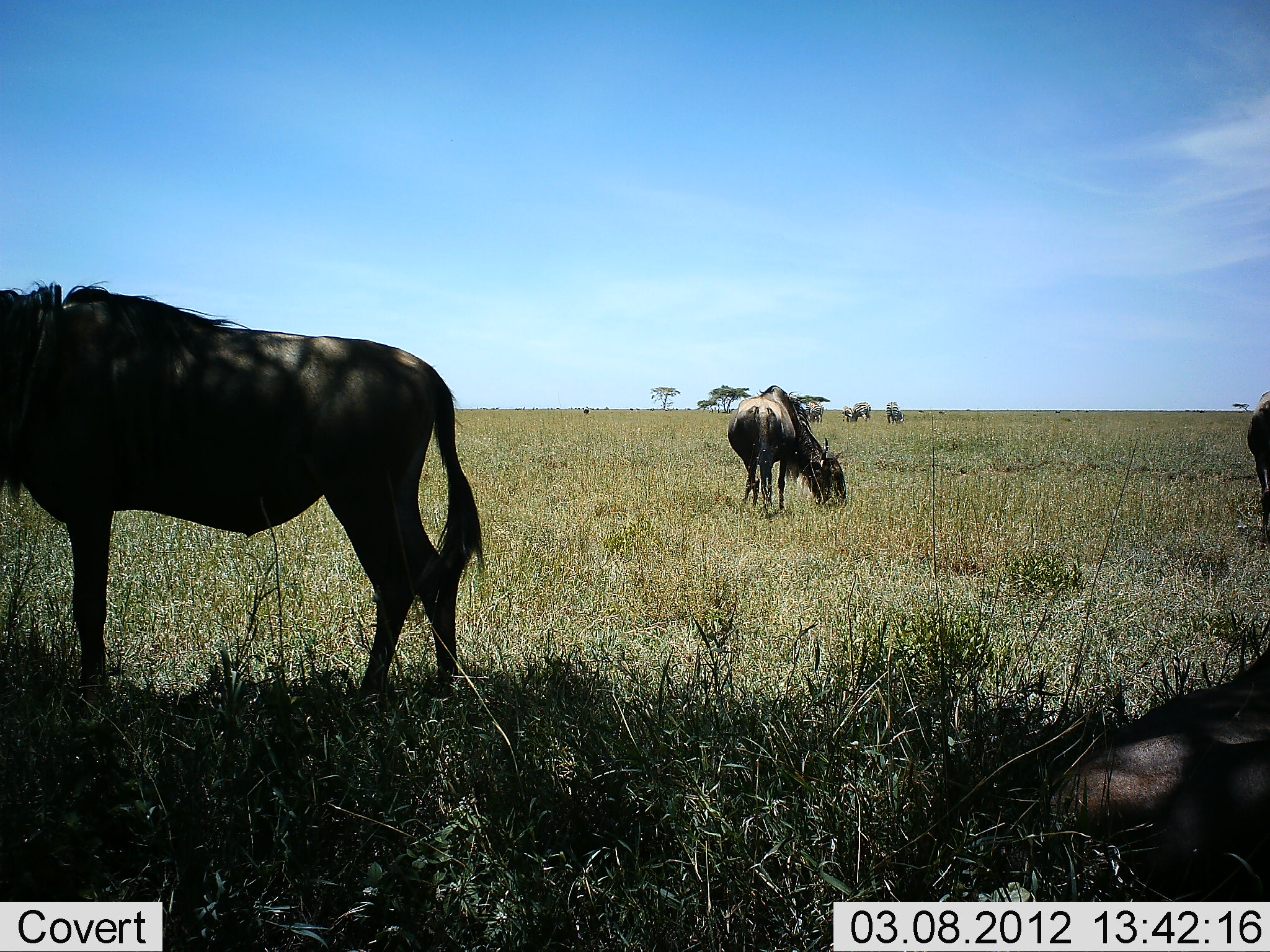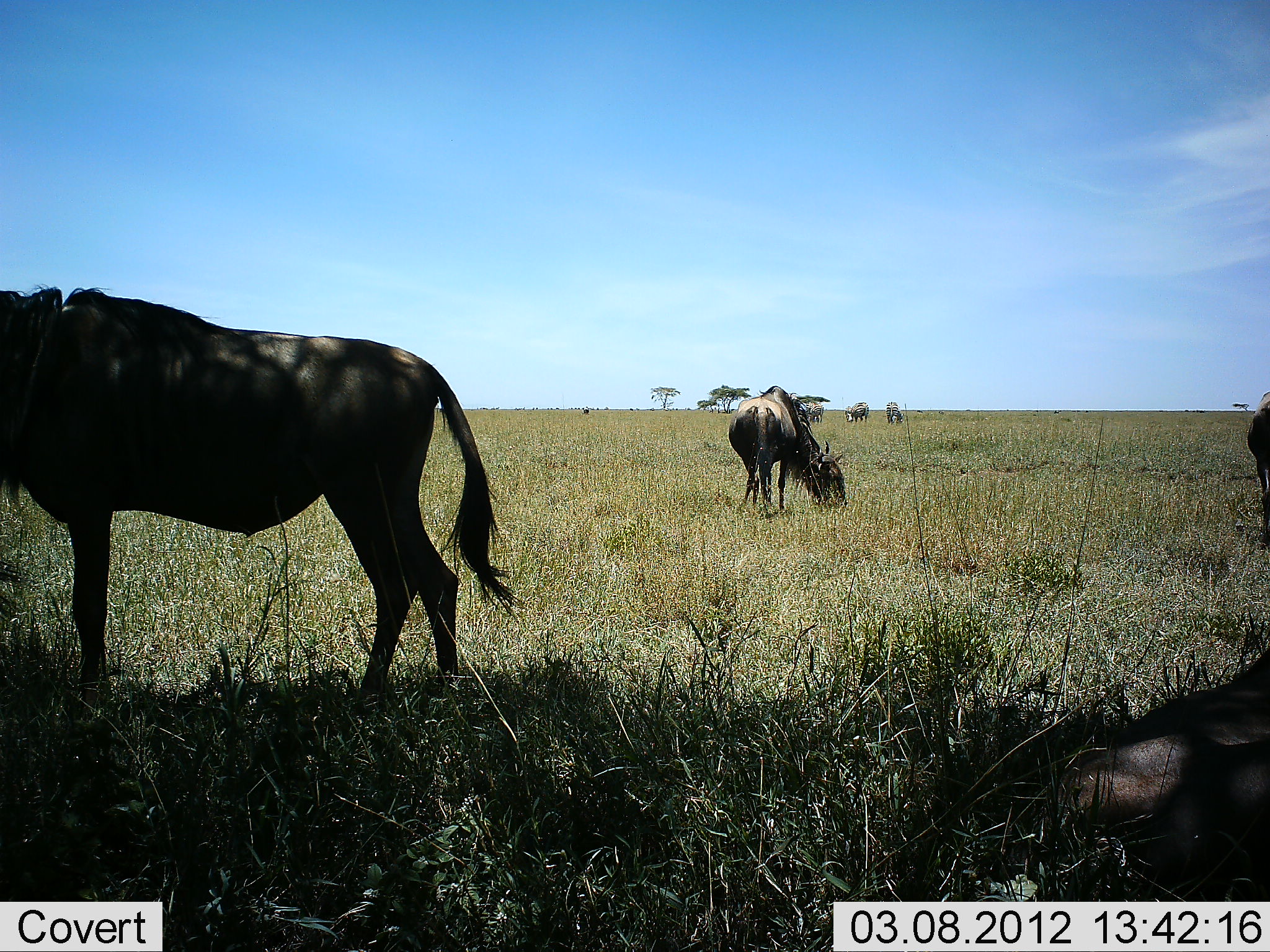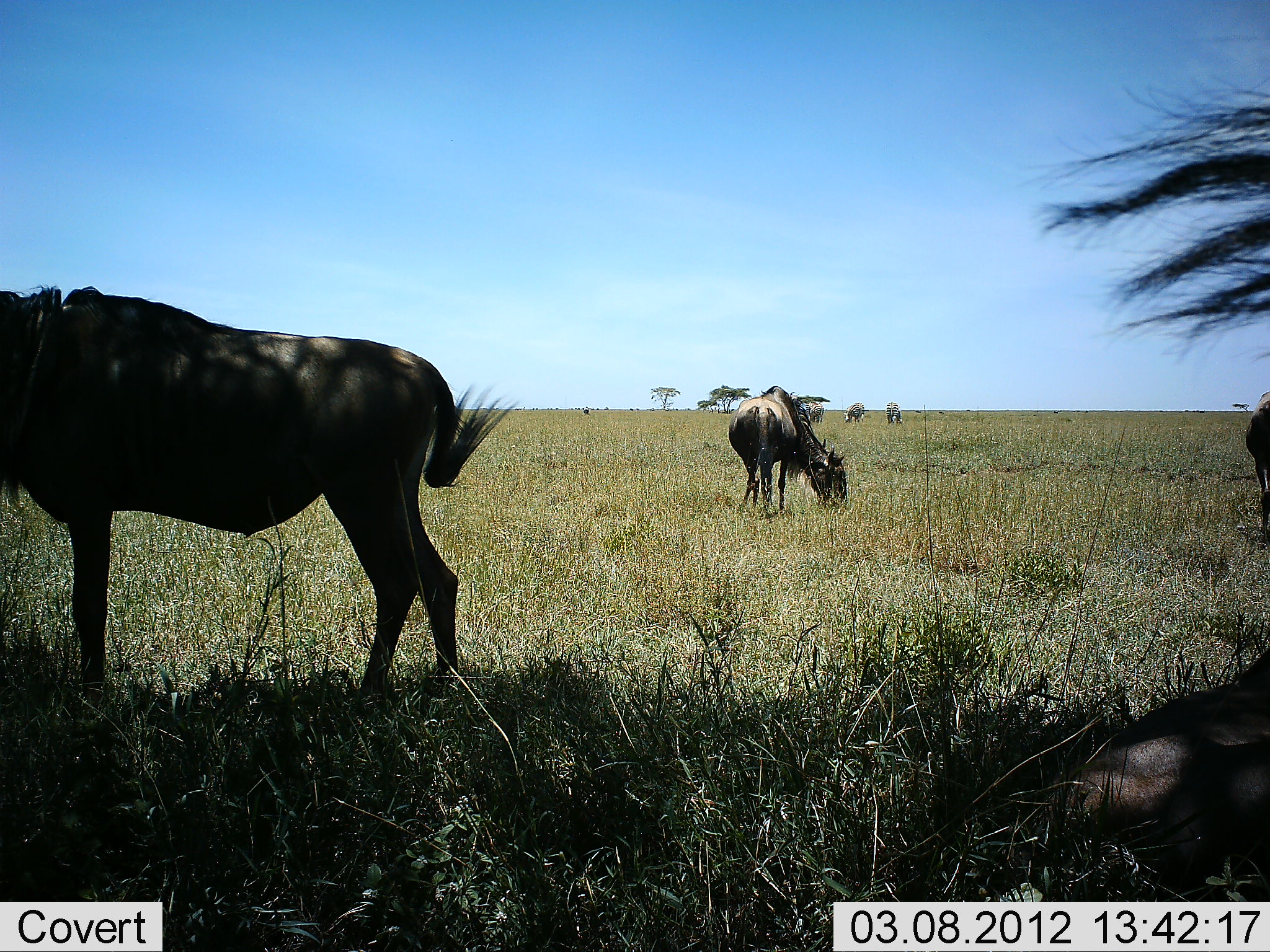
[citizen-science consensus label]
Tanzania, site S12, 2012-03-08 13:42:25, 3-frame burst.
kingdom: Animalia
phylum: Chordata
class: Mammalia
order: Artiodactyla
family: Bovidae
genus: Connochaetes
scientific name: Connochaetes taurinus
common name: blue wildebeest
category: wildebeest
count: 6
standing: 72%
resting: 72%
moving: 0%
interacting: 0%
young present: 0%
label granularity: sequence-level